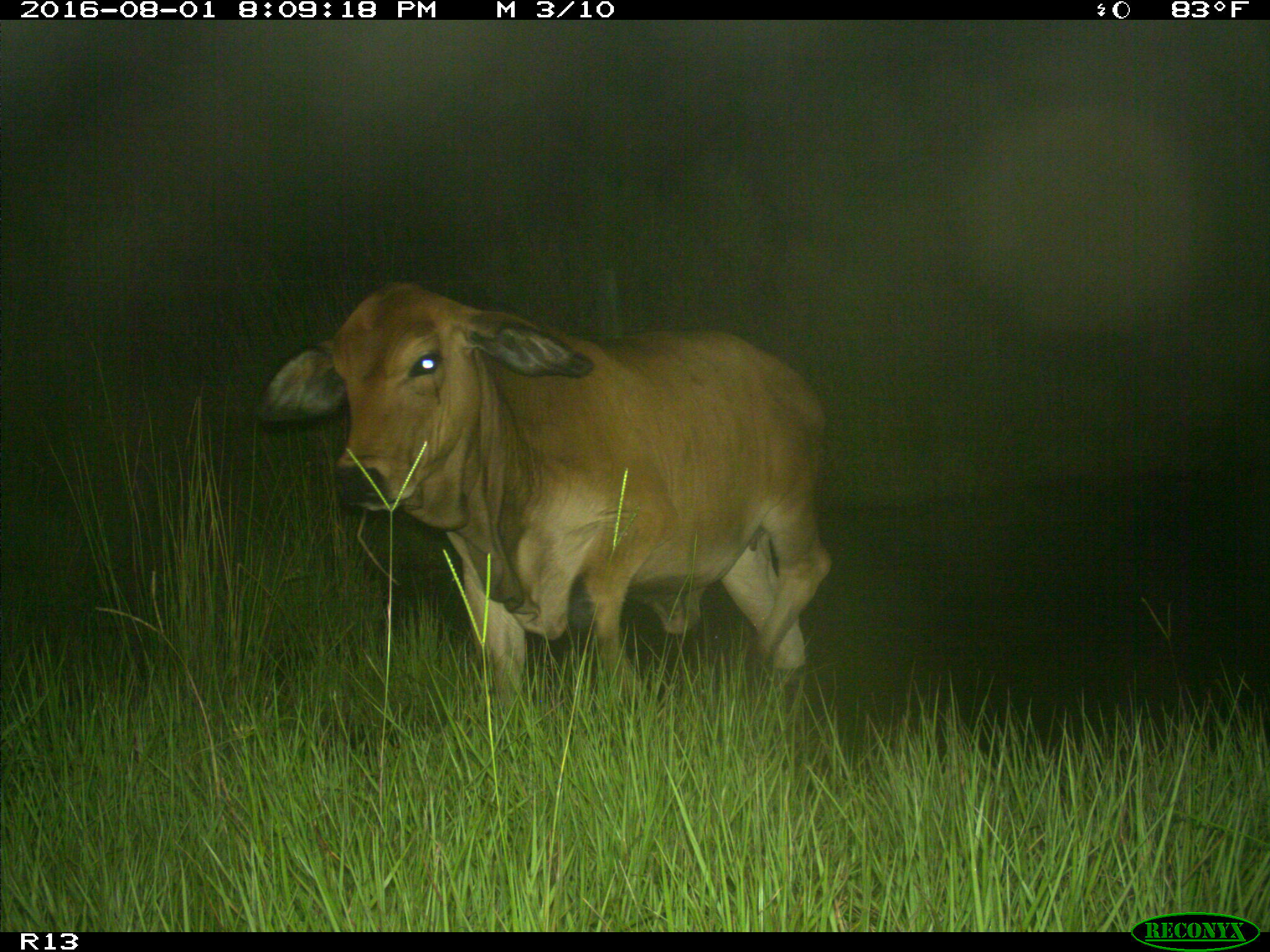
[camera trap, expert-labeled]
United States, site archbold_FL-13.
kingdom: Animalia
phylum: Chordata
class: Mammalia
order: Artiodactyla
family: Bovidae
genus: Bos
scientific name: Bos taurus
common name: domestic cow